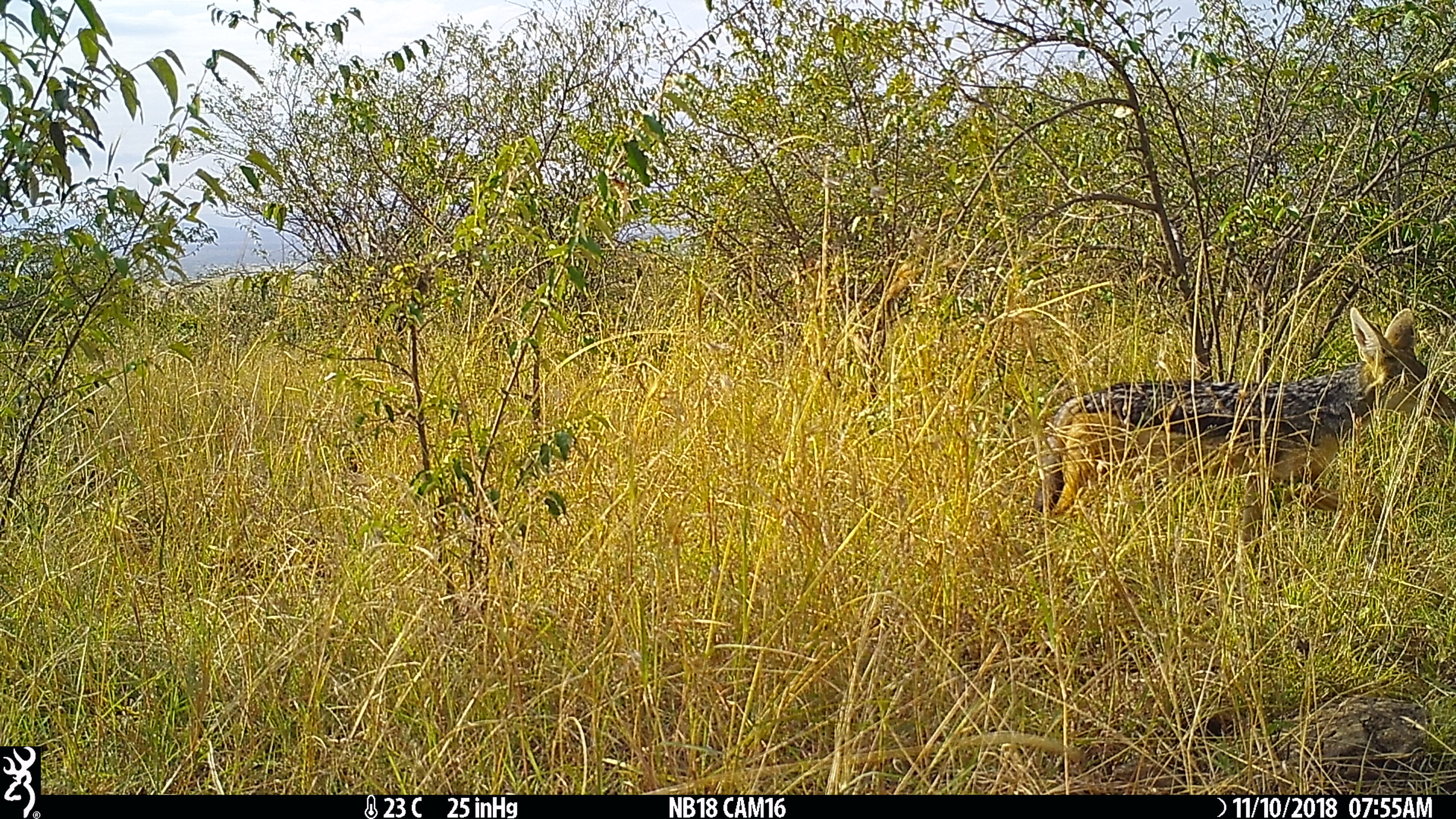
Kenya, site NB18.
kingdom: Animalia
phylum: Chordata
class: Mammalia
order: Carnivora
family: Canidae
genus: Lupulella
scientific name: Lupulella mesomelas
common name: black-backed jackal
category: jackal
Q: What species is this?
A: Jackal (black-backed jackal) (Lupulella mesomelas).